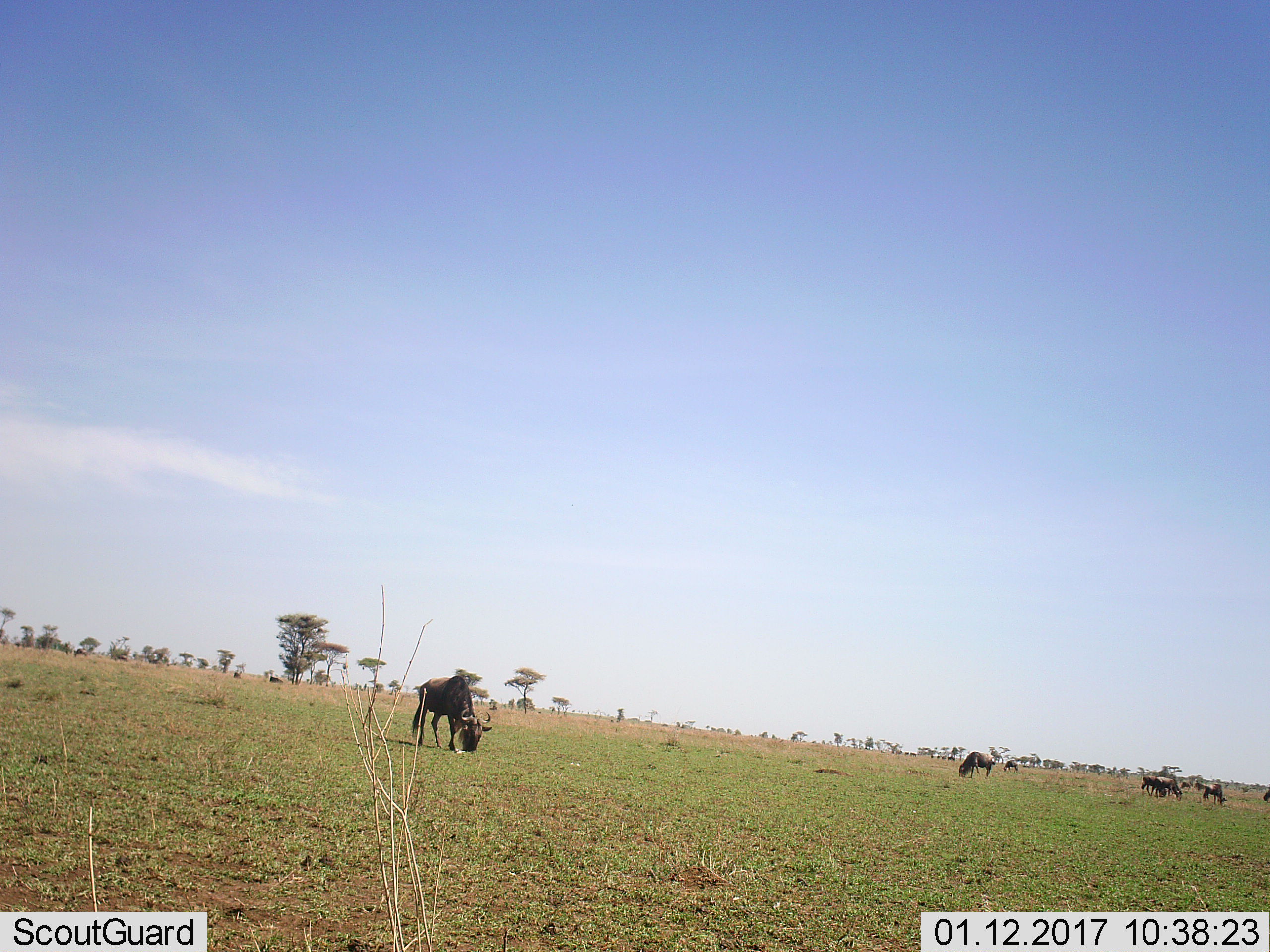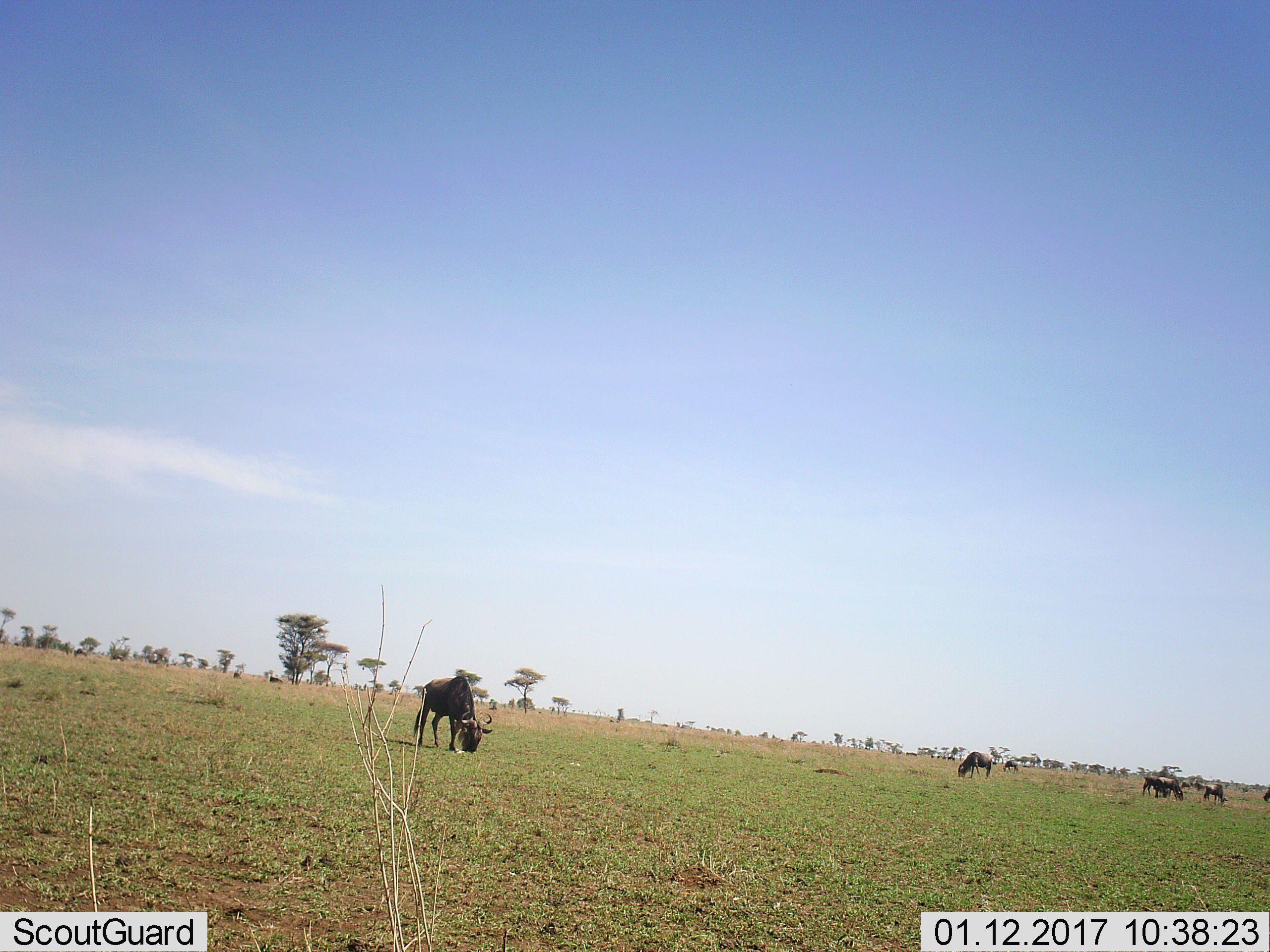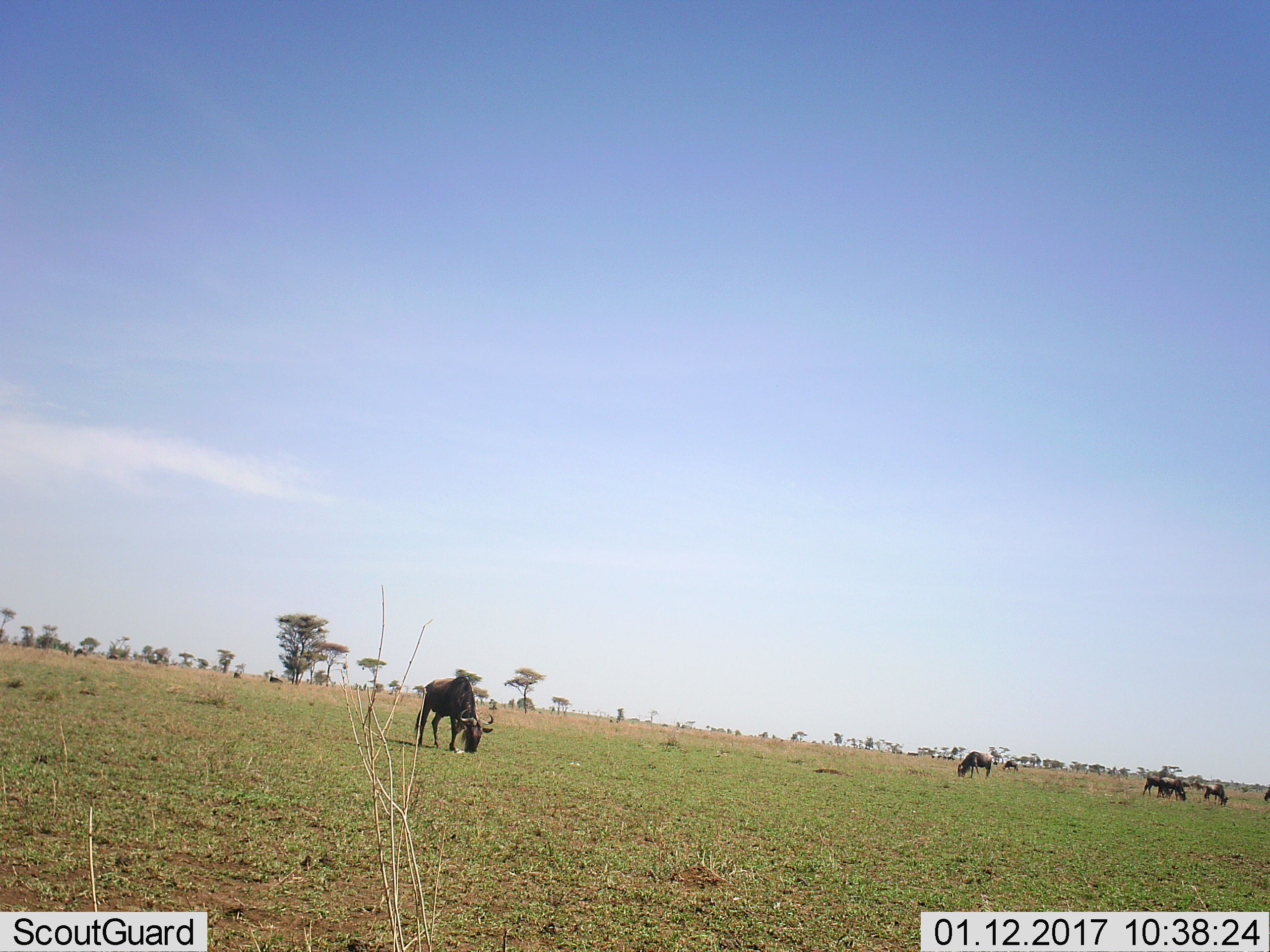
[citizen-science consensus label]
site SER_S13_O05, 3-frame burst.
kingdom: Animalia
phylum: Chordata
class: Mammalia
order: Artiodactyla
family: Bovidae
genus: Connochaetes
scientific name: Connochaetes taurinus taurinus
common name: blue wildebeest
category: wildebeestblue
Wildebeestblue (blue wildebeest) (Connochaetes taurinus taurinus), count 11-50. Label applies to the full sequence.